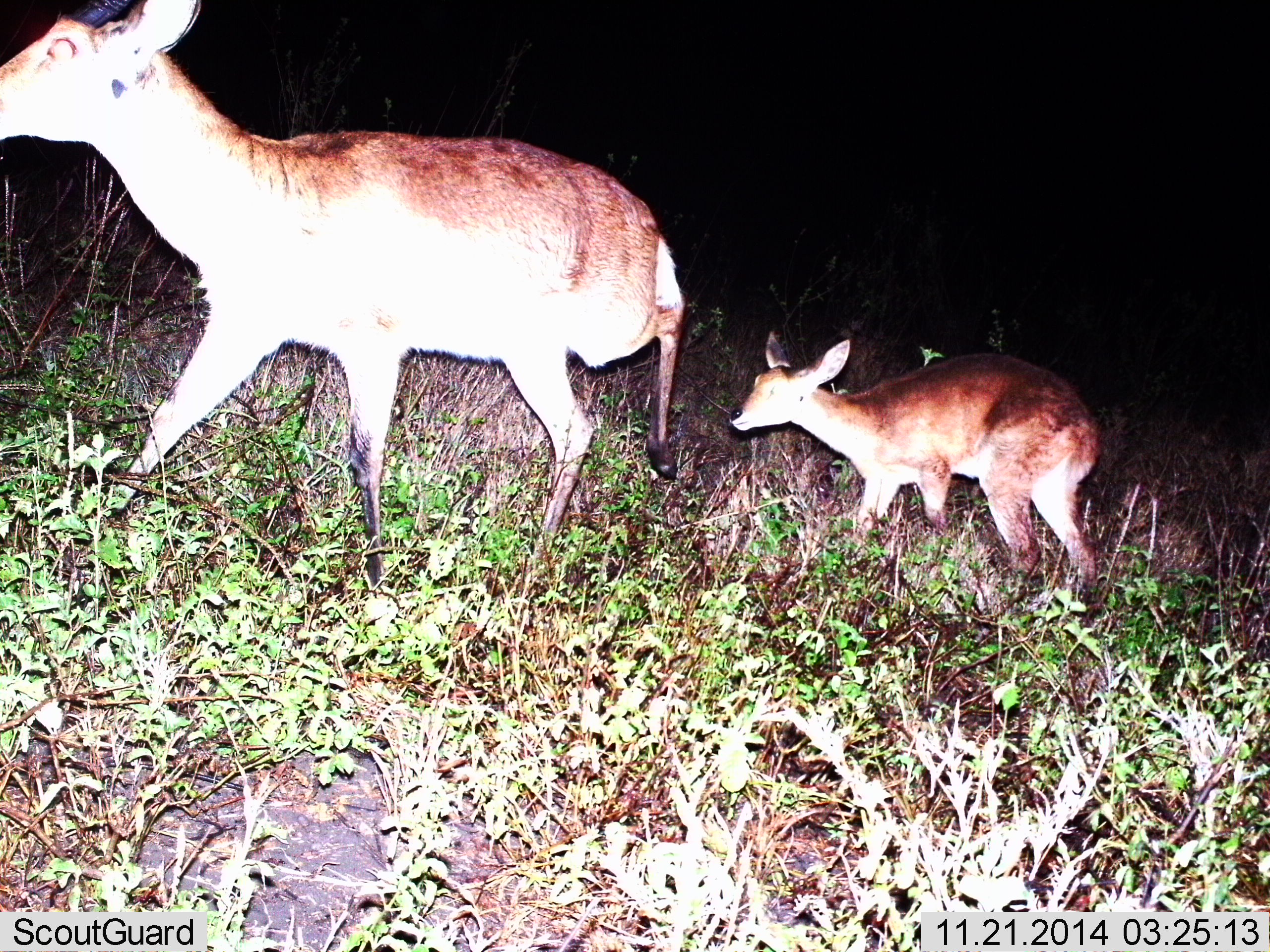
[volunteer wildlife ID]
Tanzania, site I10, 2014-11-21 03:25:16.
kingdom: Animalia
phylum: Chordata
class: Mammalia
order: Artiodactyla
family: Bovidae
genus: Redunca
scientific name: Redunca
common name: reedbuck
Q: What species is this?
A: Reedbuck (Redunca).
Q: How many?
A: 2.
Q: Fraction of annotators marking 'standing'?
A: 30%.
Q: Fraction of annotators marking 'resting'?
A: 0%.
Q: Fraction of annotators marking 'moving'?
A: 80%.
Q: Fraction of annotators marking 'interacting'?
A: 0%.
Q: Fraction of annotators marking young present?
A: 80%.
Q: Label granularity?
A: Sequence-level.